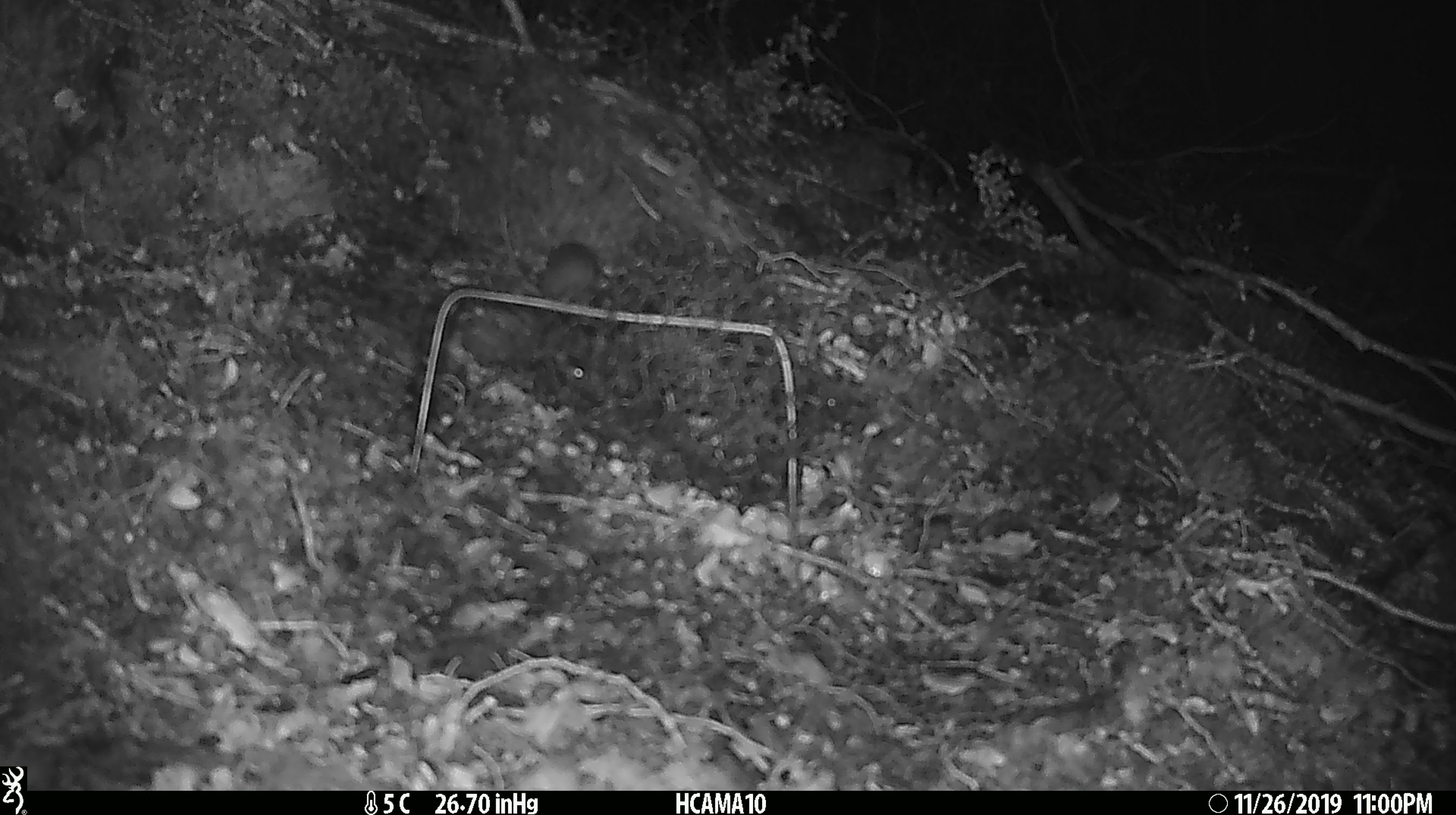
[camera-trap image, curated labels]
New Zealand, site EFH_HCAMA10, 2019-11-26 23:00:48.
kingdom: Animalia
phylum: Chordata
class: Mammalia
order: Rodentia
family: Muridae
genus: Mus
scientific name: Mus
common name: mouse